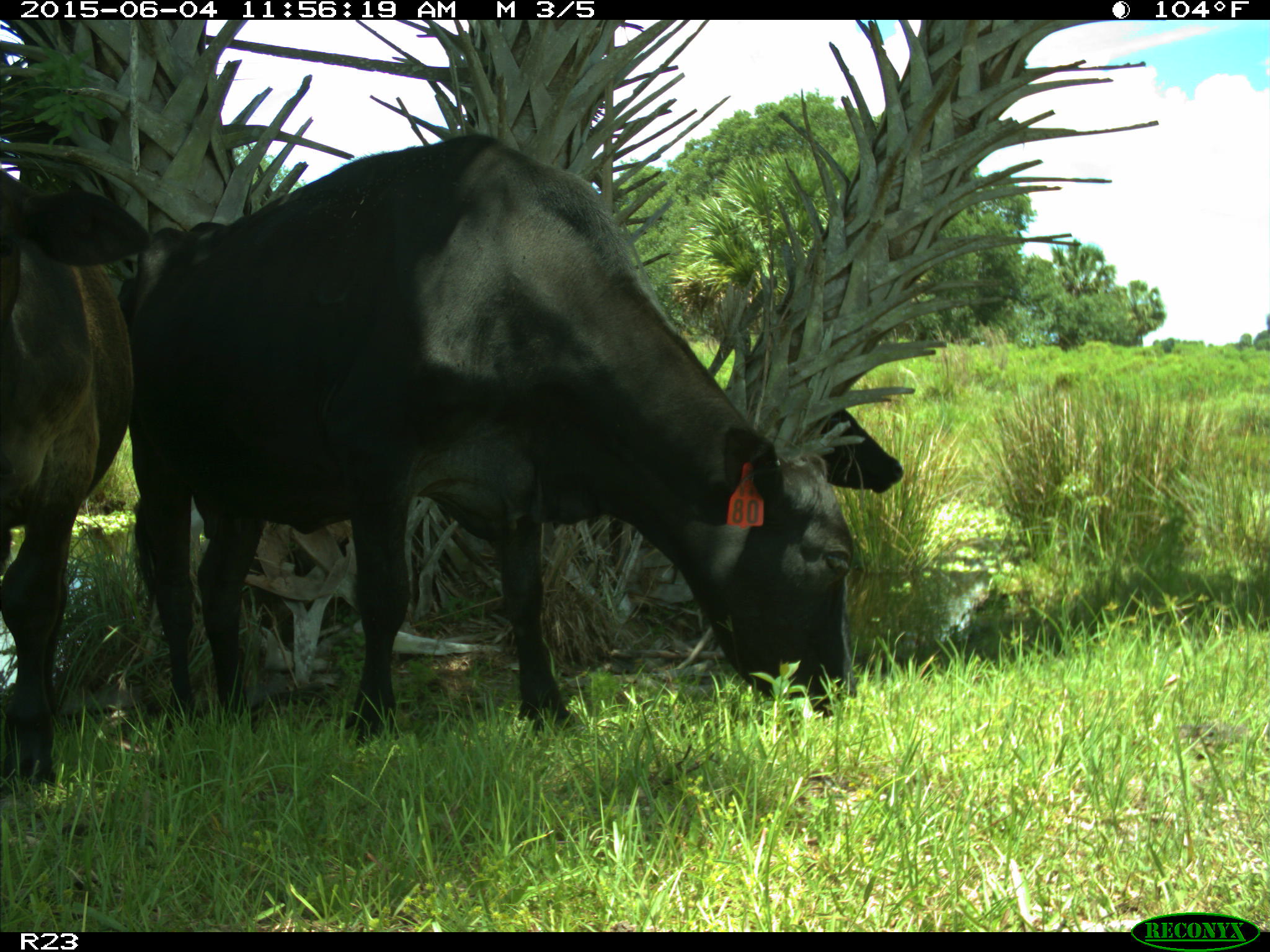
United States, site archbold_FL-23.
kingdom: Animalia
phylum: Chordata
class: Mammalia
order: Artiodactyla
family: Bovidae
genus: Bos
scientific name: Bos taurus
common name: domestic cow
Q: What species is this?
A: Bos taurus (domestic cow).